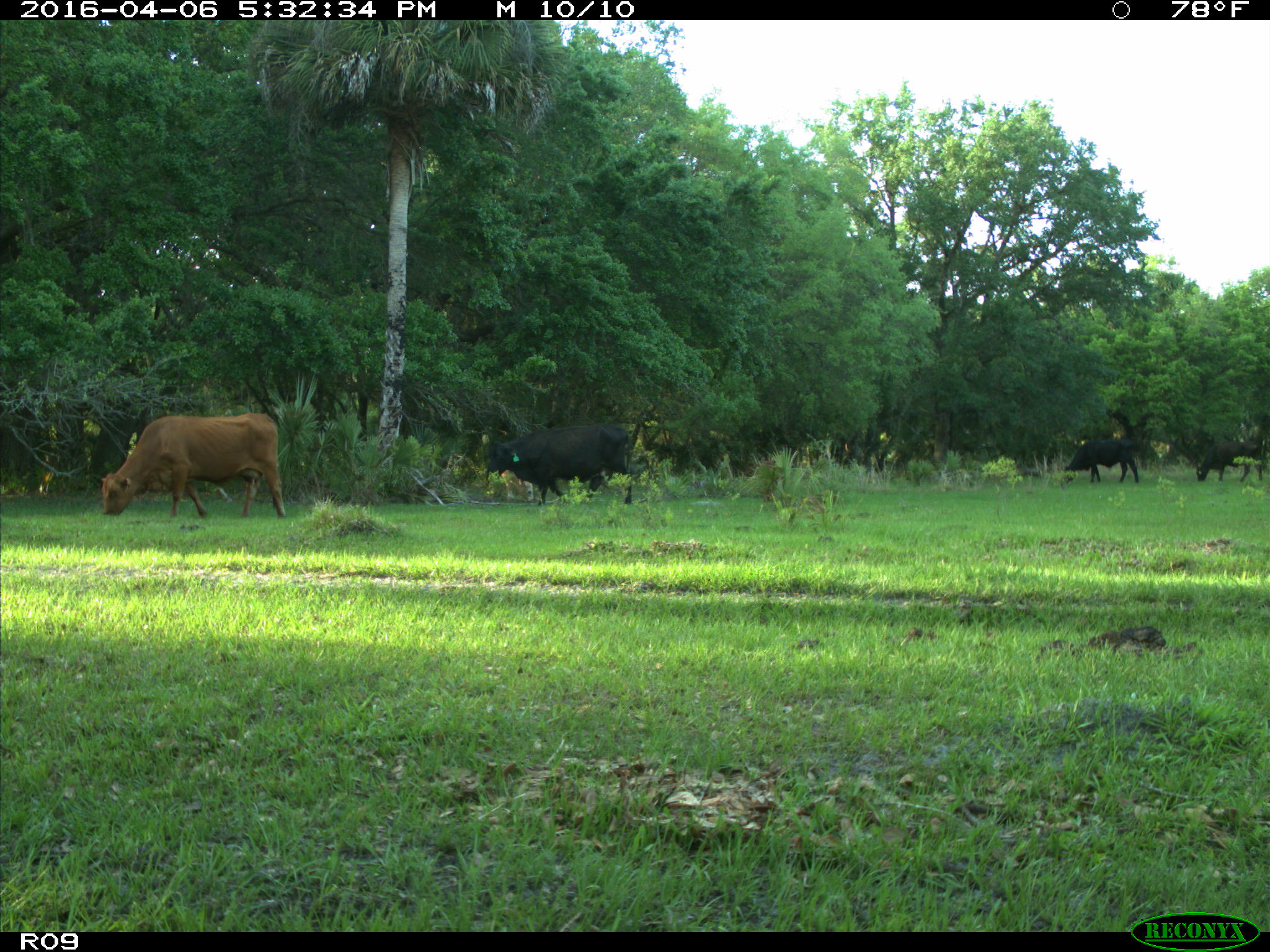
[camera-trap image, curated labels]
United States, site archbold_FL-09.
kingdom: Animalia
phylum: Chordata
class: Mammalia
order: Artiodactyla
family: Bovidae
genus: Bos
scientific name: Bos taurus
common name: domestic cow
Bos taurus (domestic cow).